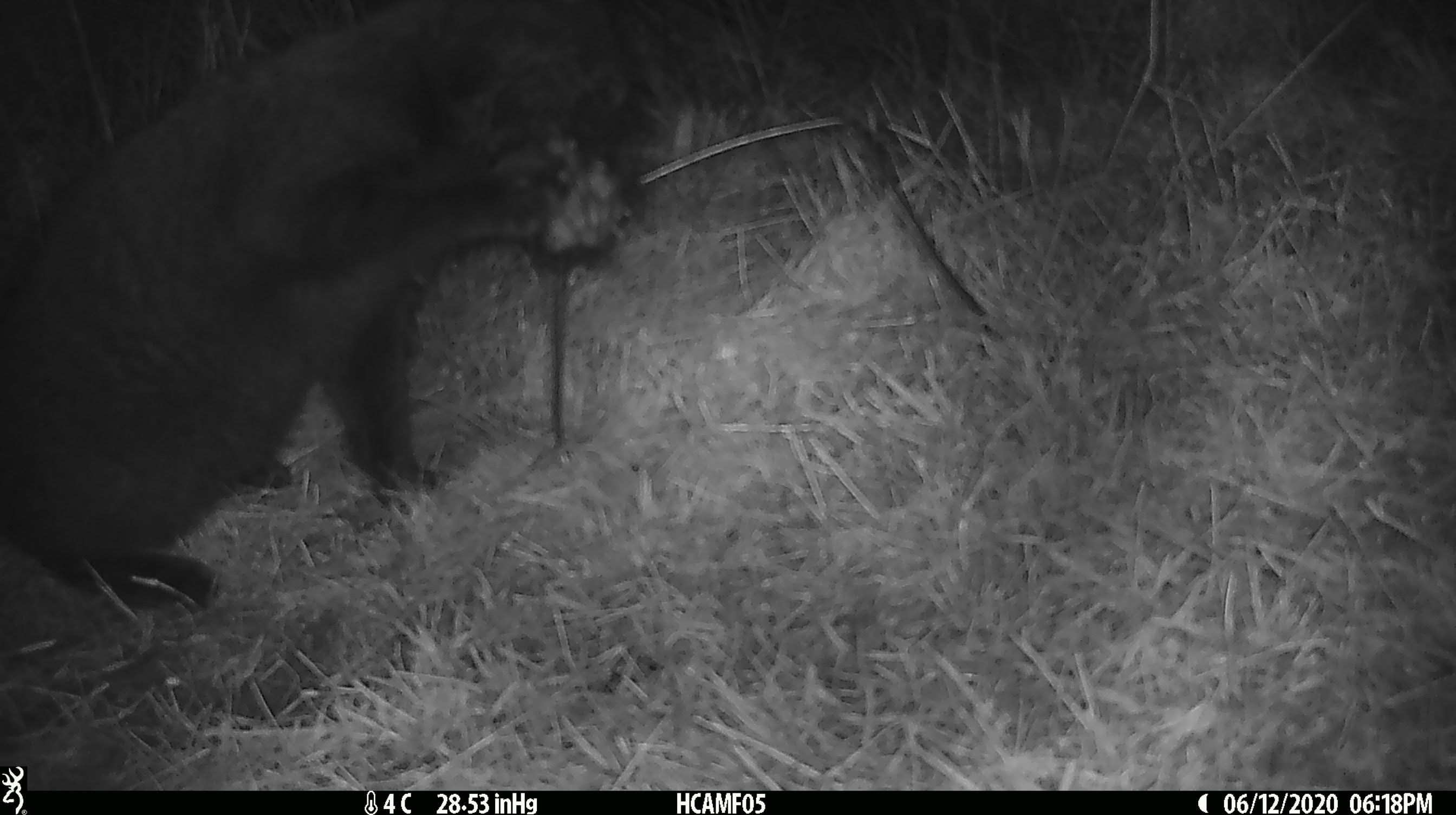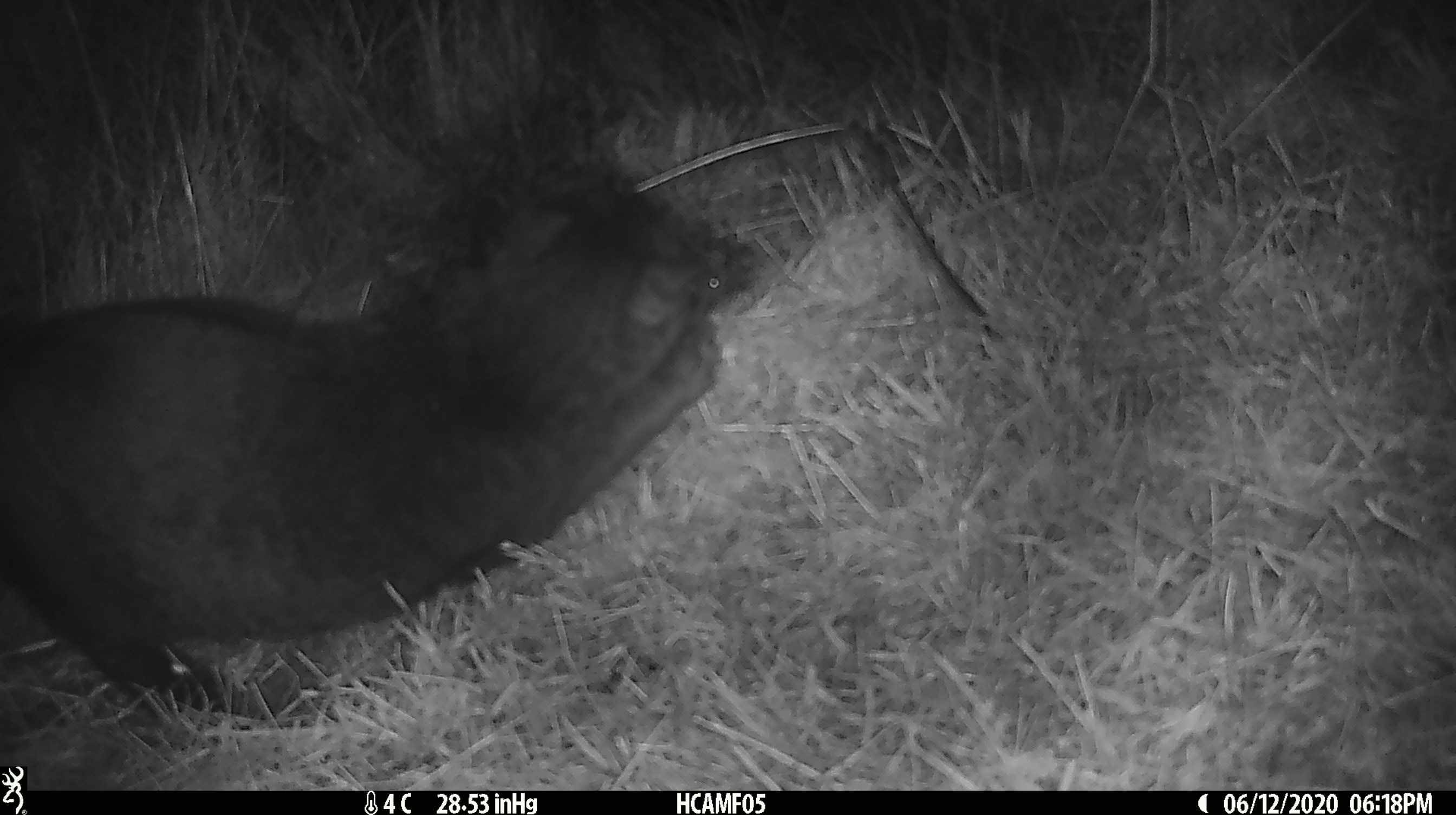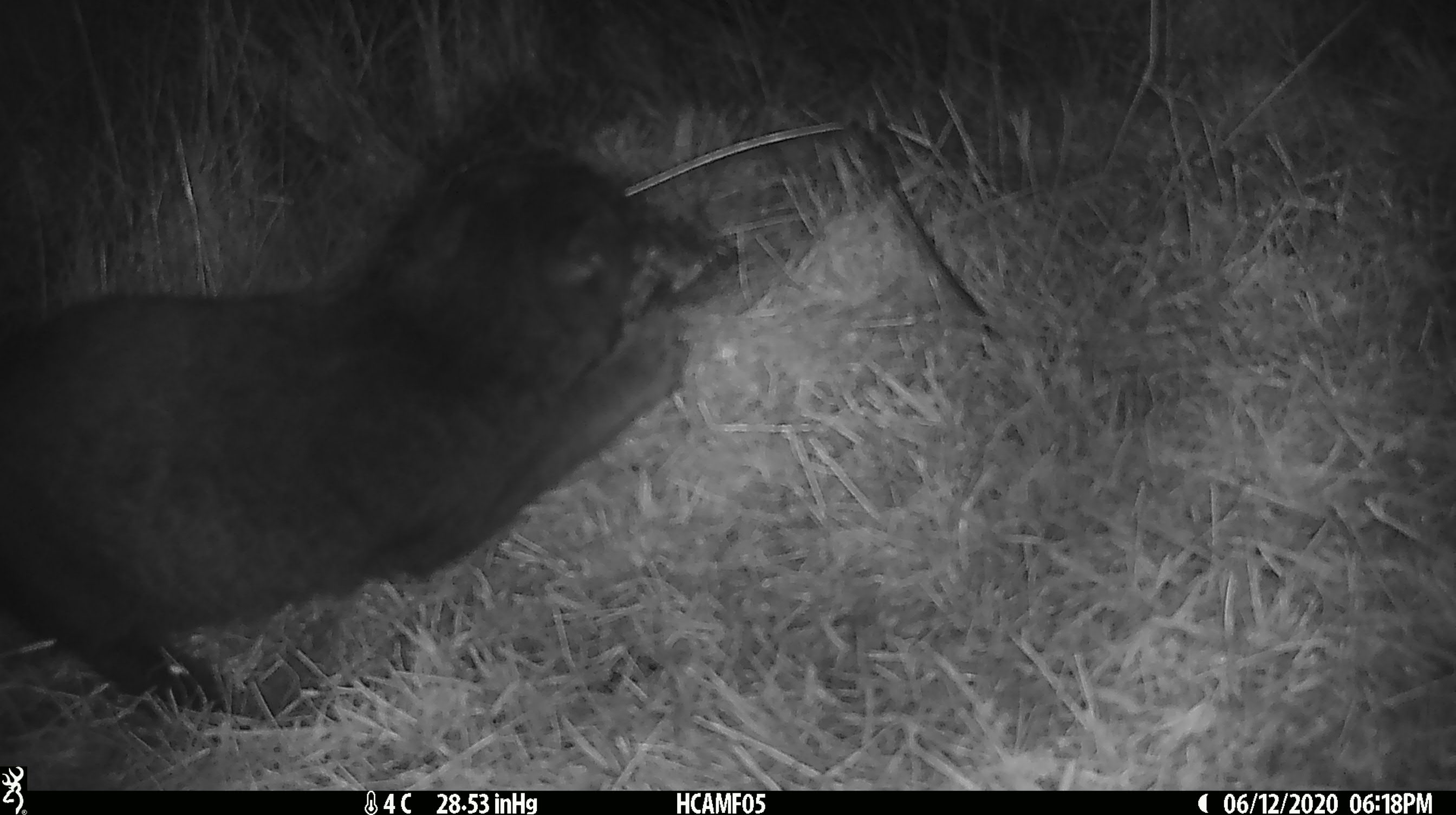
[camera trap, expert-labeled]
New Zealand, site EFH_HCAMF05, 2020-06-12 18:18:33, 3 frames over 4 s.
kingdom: Animalia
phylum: Chordata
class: Mammalia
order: Carnivora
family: Felidae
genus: Felis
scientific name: Felis catus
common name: domestic cat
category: cat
Cat (domestic cat) (Felis catus).